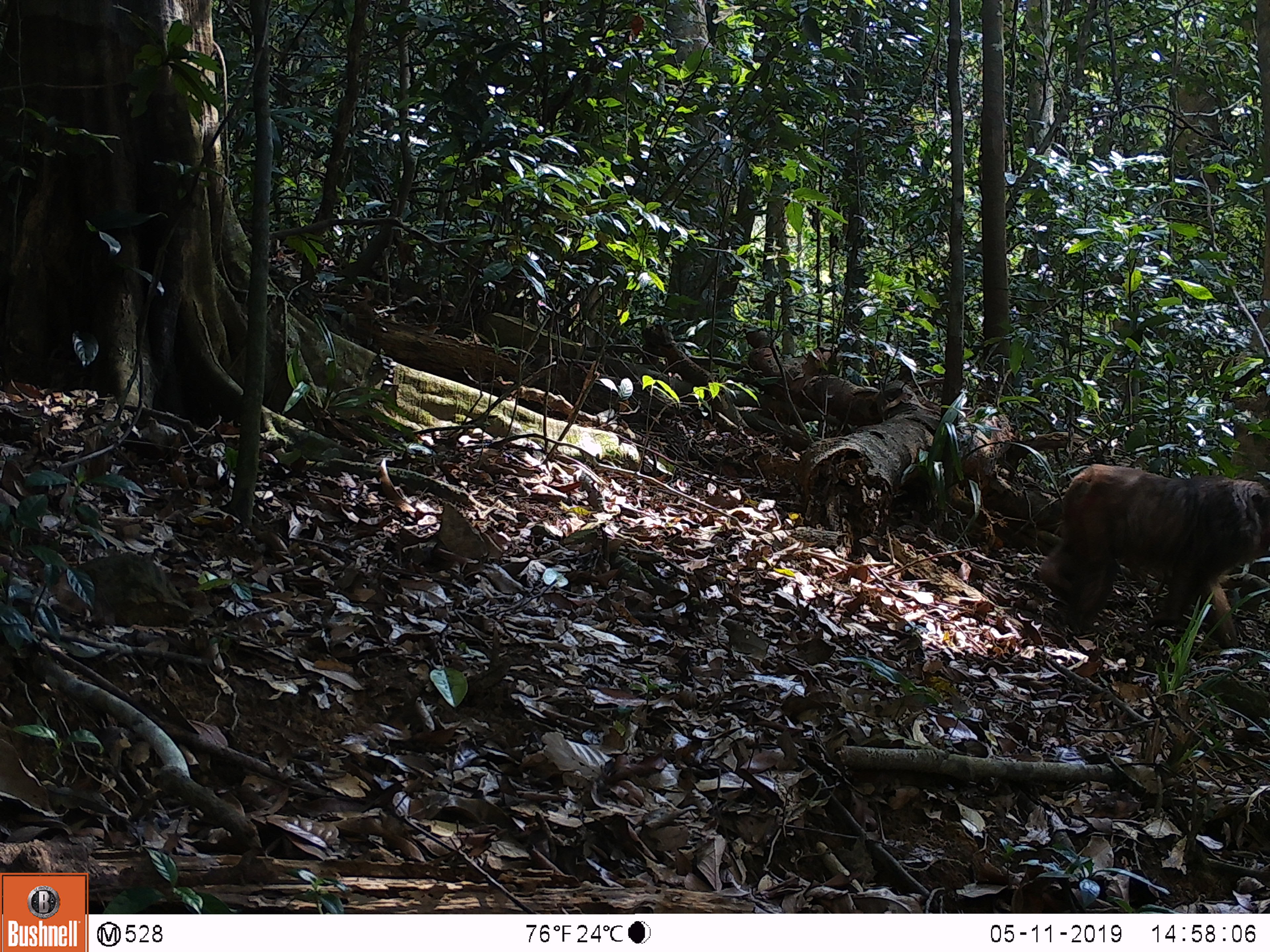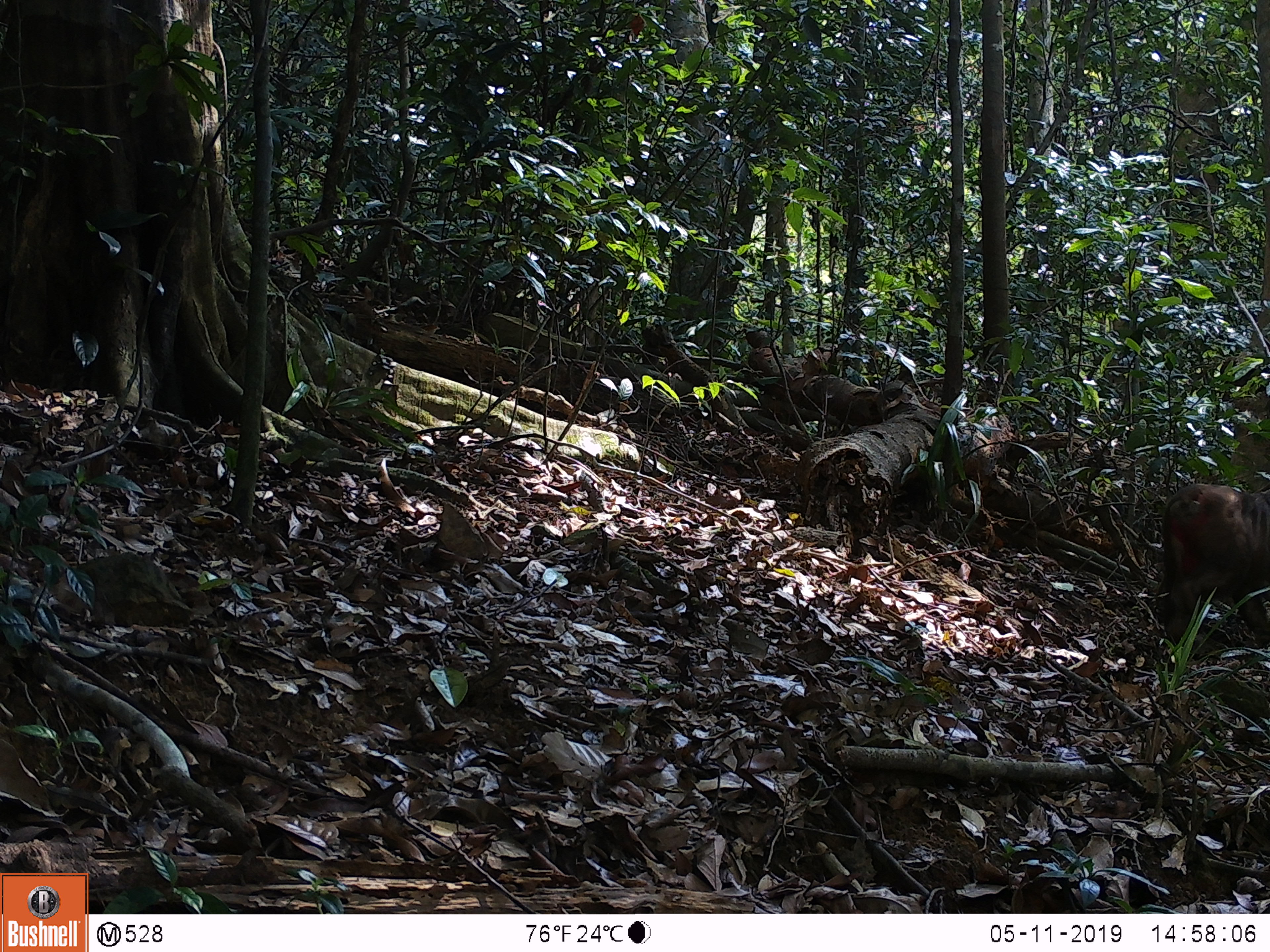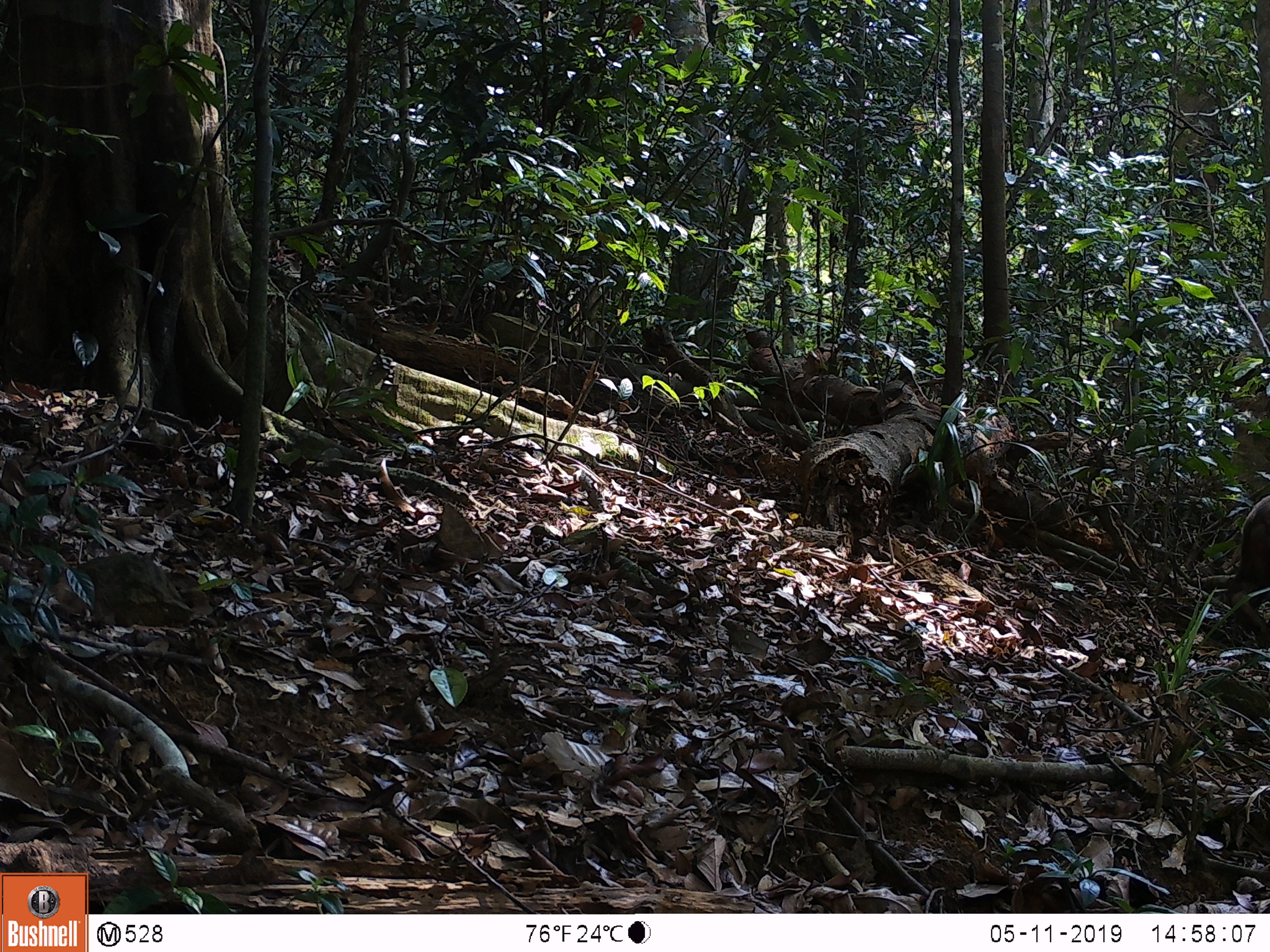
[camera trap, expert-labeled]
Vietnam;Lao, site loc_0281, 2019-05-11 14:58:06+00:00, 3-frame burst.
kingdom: Animalia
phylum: Chordata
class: Mammalia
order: Primates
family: Cercopithecidae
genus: Macaca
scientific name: Macaca arctoides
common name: stump-tailed macaque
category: stump tailed macaque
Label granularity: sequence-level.